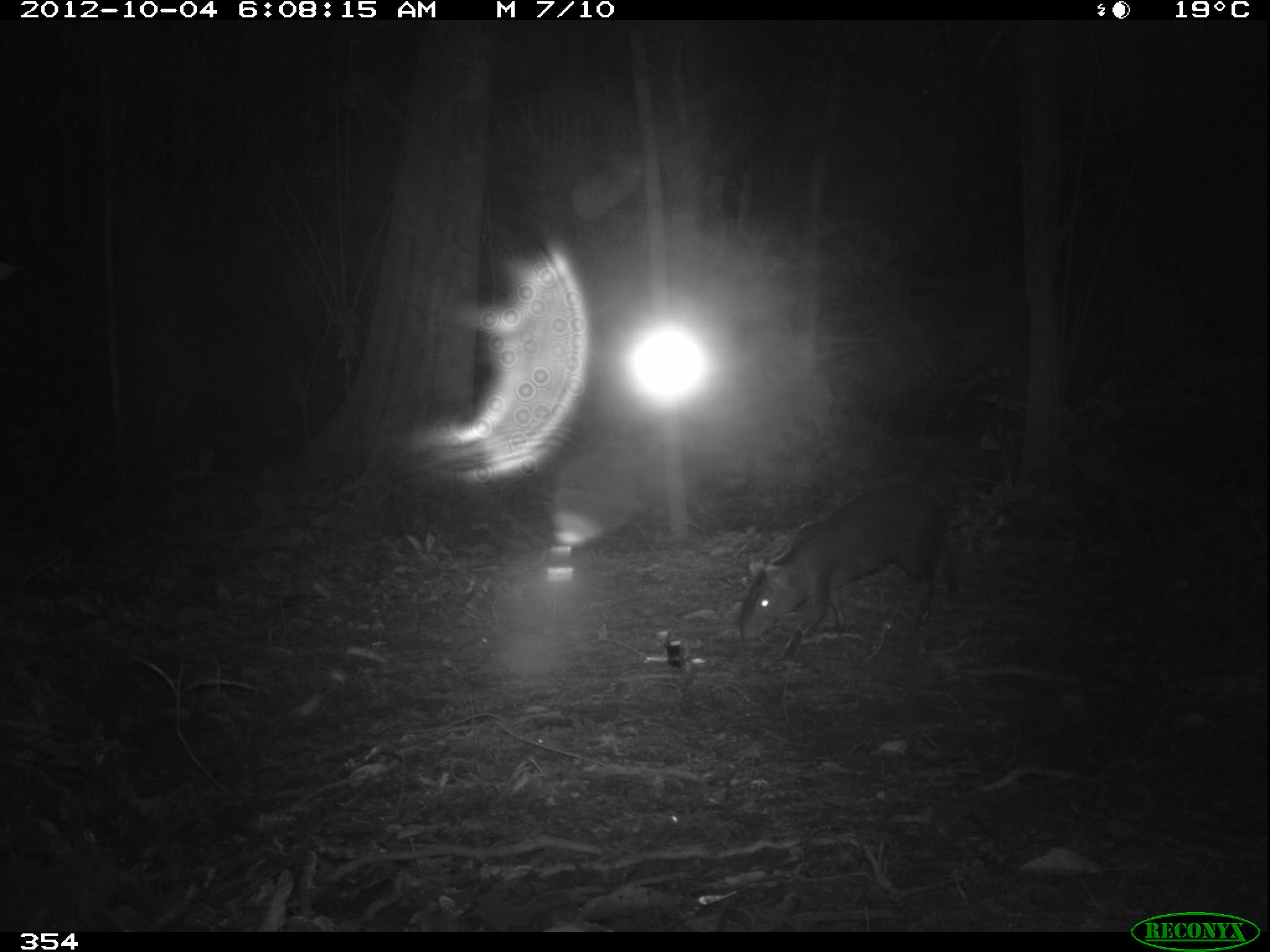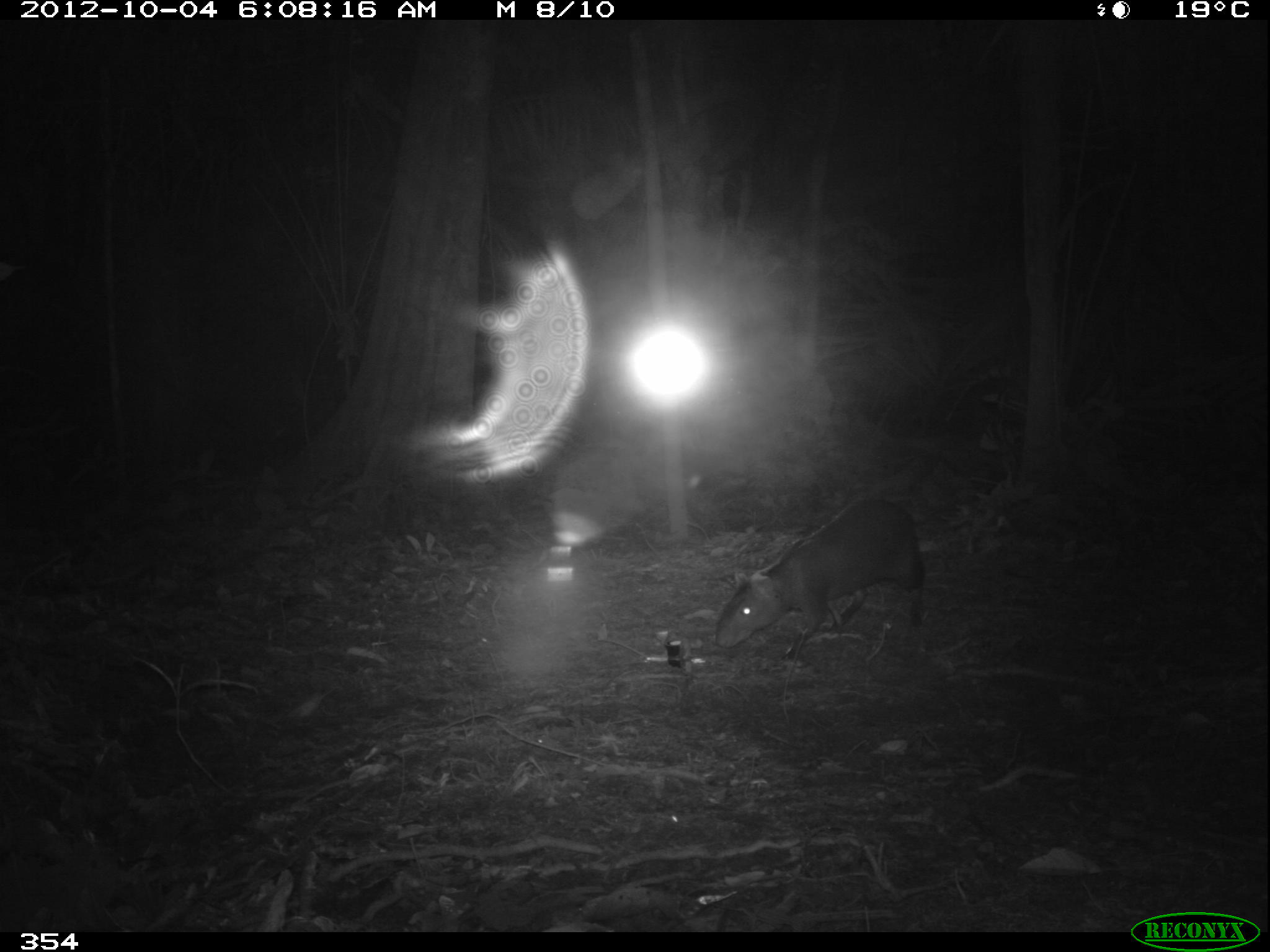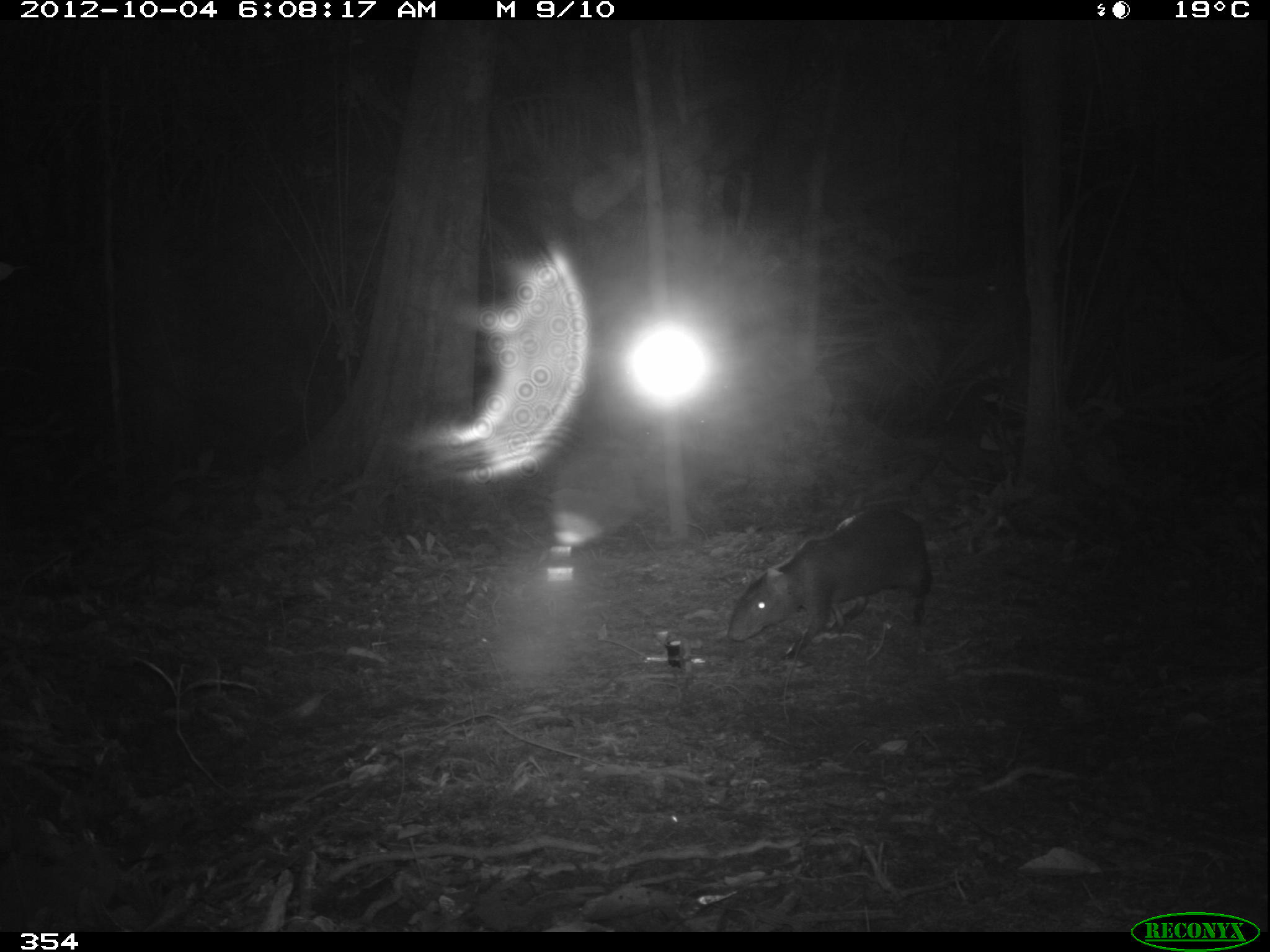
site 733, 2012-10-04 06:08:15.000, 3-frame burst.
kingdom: Animalia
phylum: Chordata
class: Mammalia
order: Rodentia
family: Dasyproctidae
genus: Dasyprocta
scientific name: Dasyprocta punctata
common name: central american agouti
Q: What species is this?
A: Dasyprocta punctata (central american agouti).